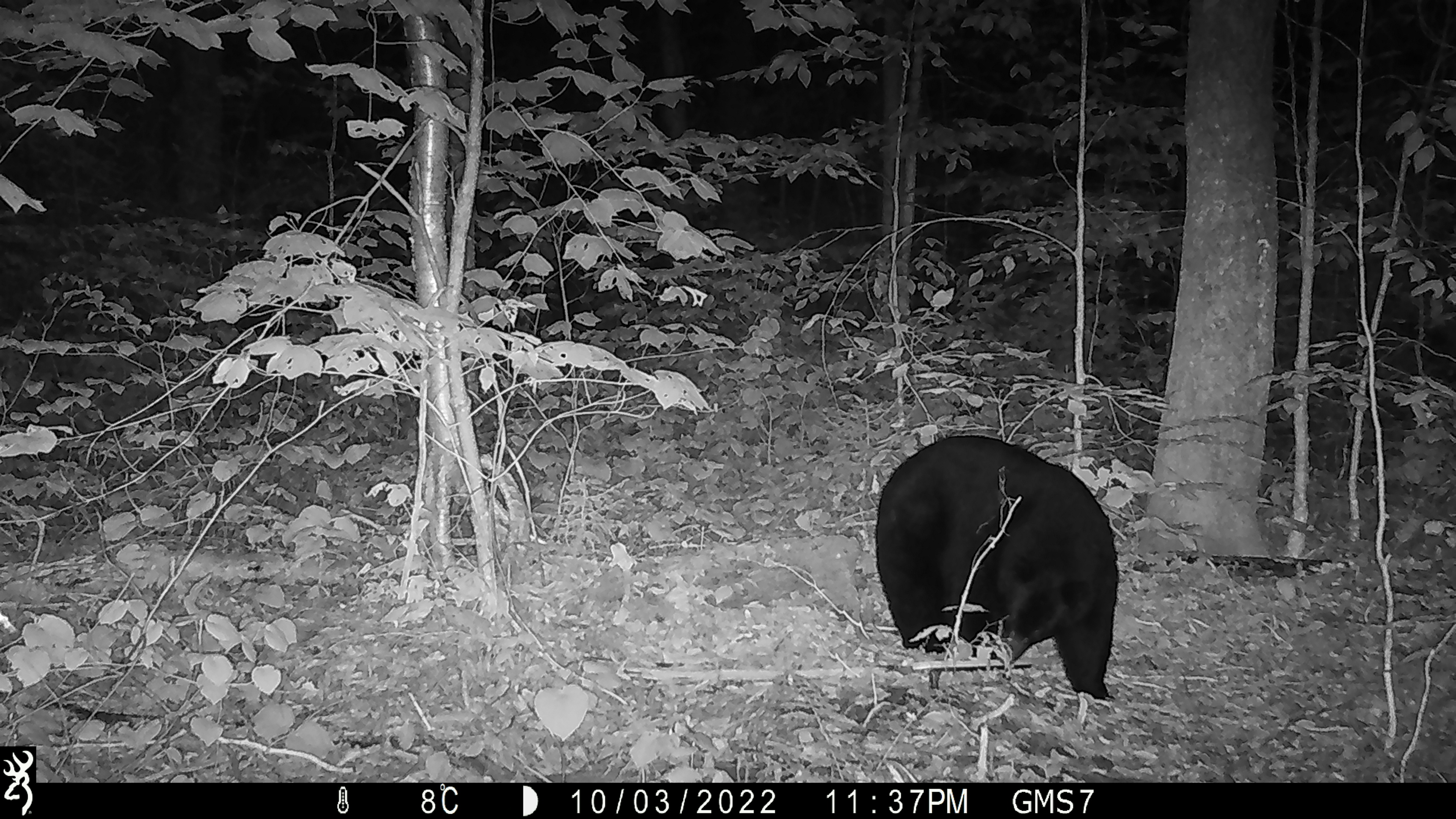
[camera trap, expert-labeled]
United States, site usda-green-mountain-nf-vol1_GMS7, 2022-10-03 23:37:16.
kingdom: Animalia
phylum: Chordata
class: Mammalia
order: Carnivora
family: Ursidae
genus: Ursus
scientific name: Ursus americanus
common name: black bear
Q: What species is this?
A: Black bear (Ursus americanus).